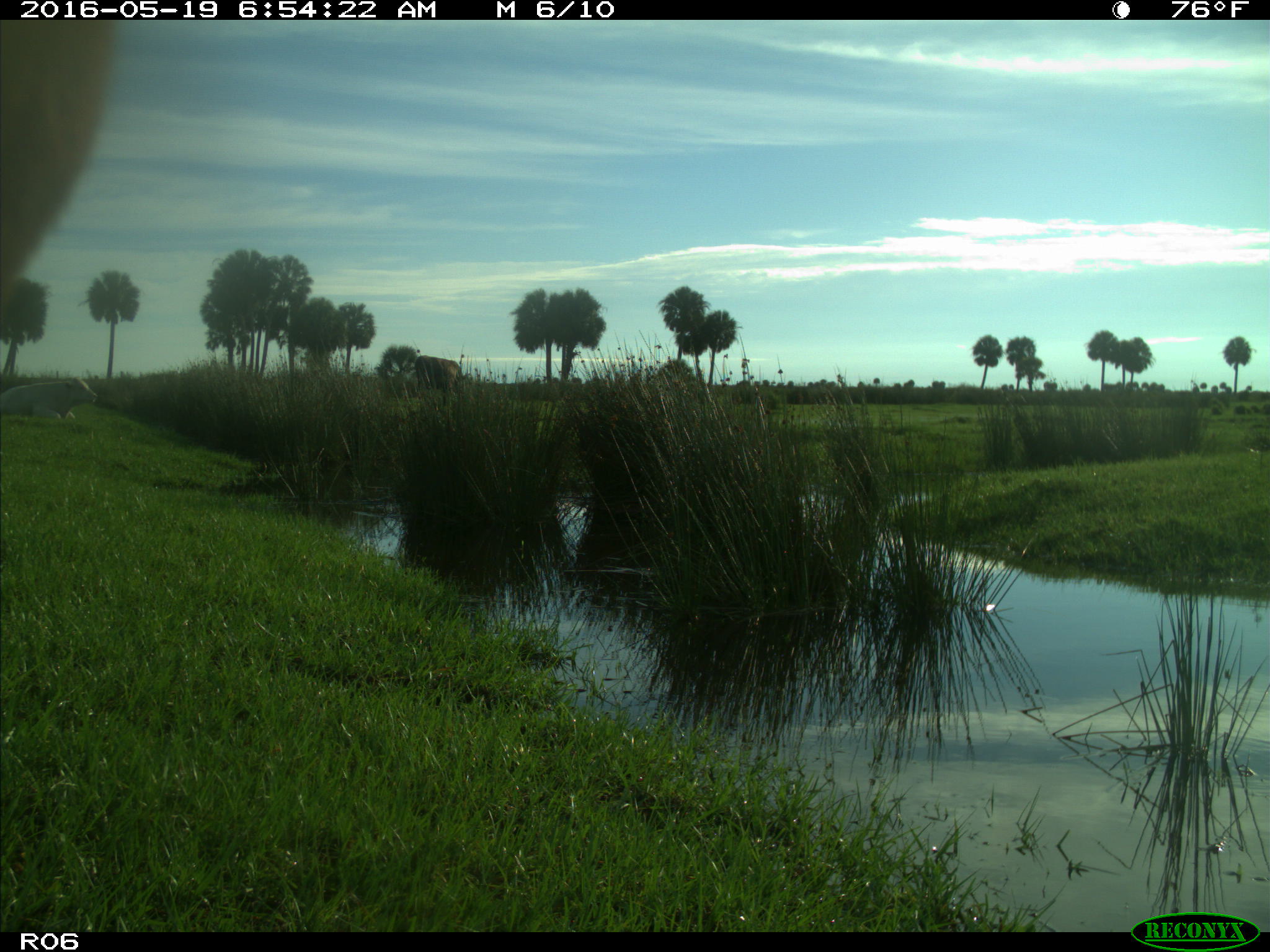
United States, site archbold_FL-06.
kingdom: Animalia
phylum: Chordata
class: Mammalia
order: Artiodactyla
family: Bovidae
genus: Bos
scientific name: Bos taurus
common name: domestic cow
Bos taurus (domestic cow).